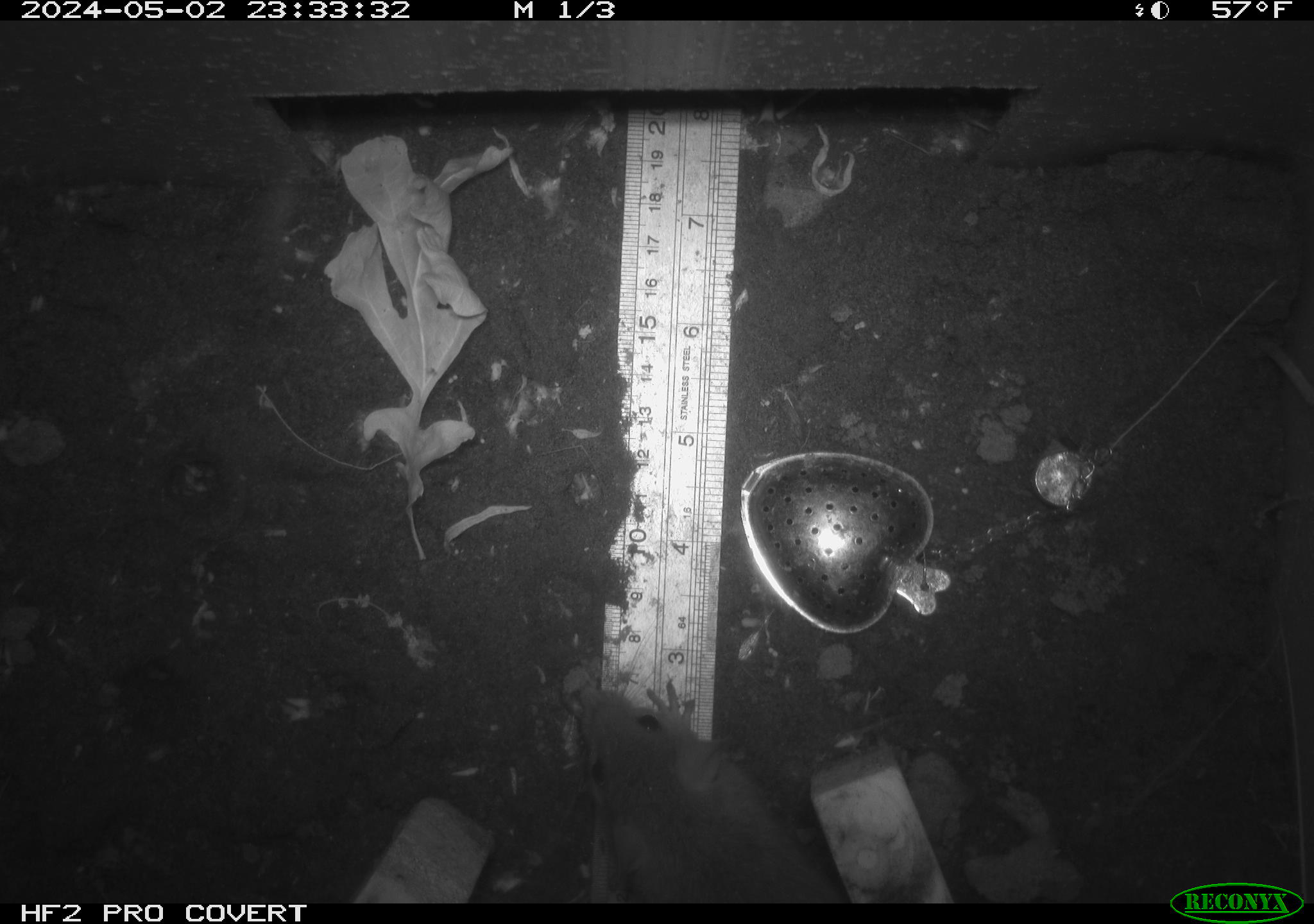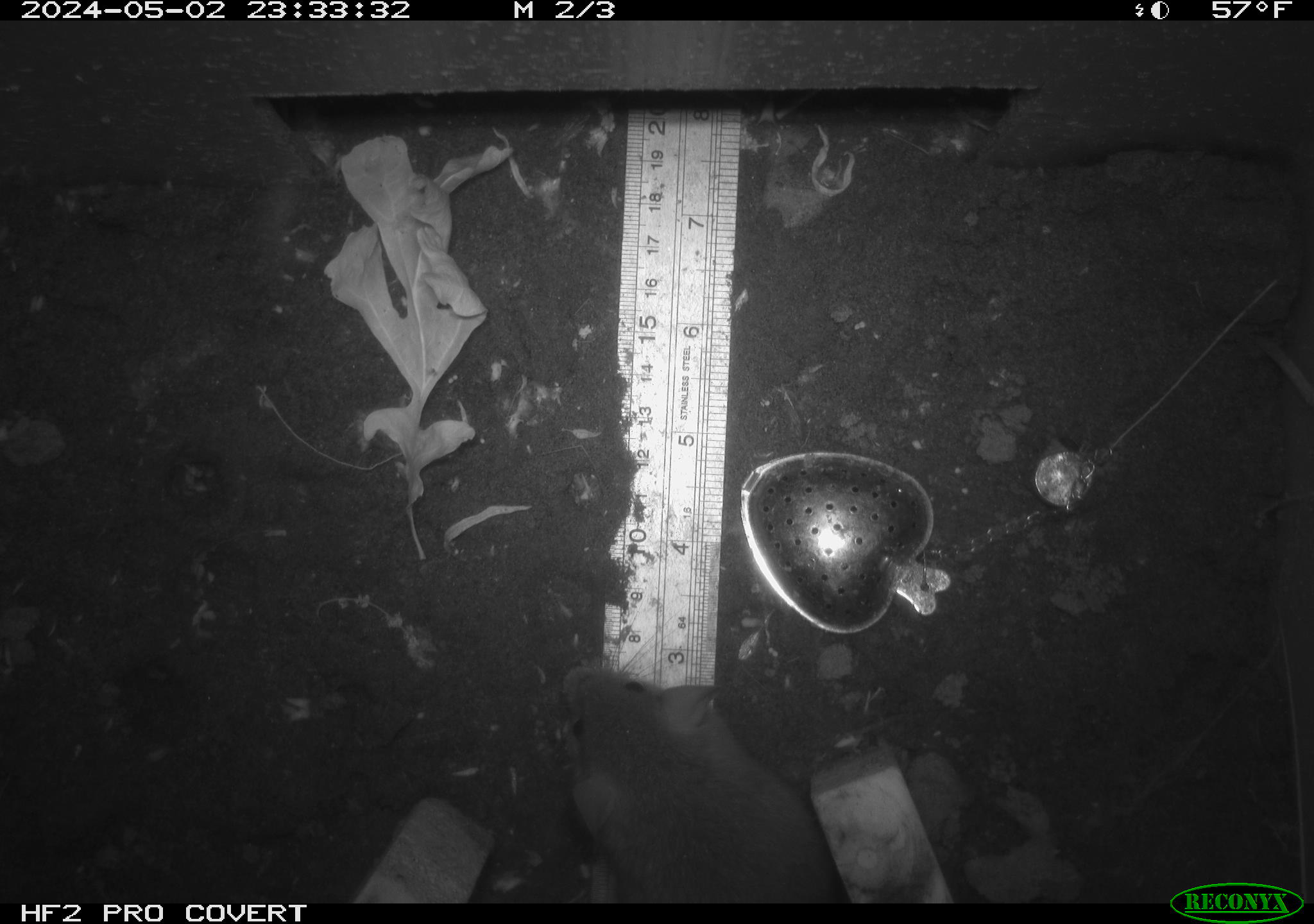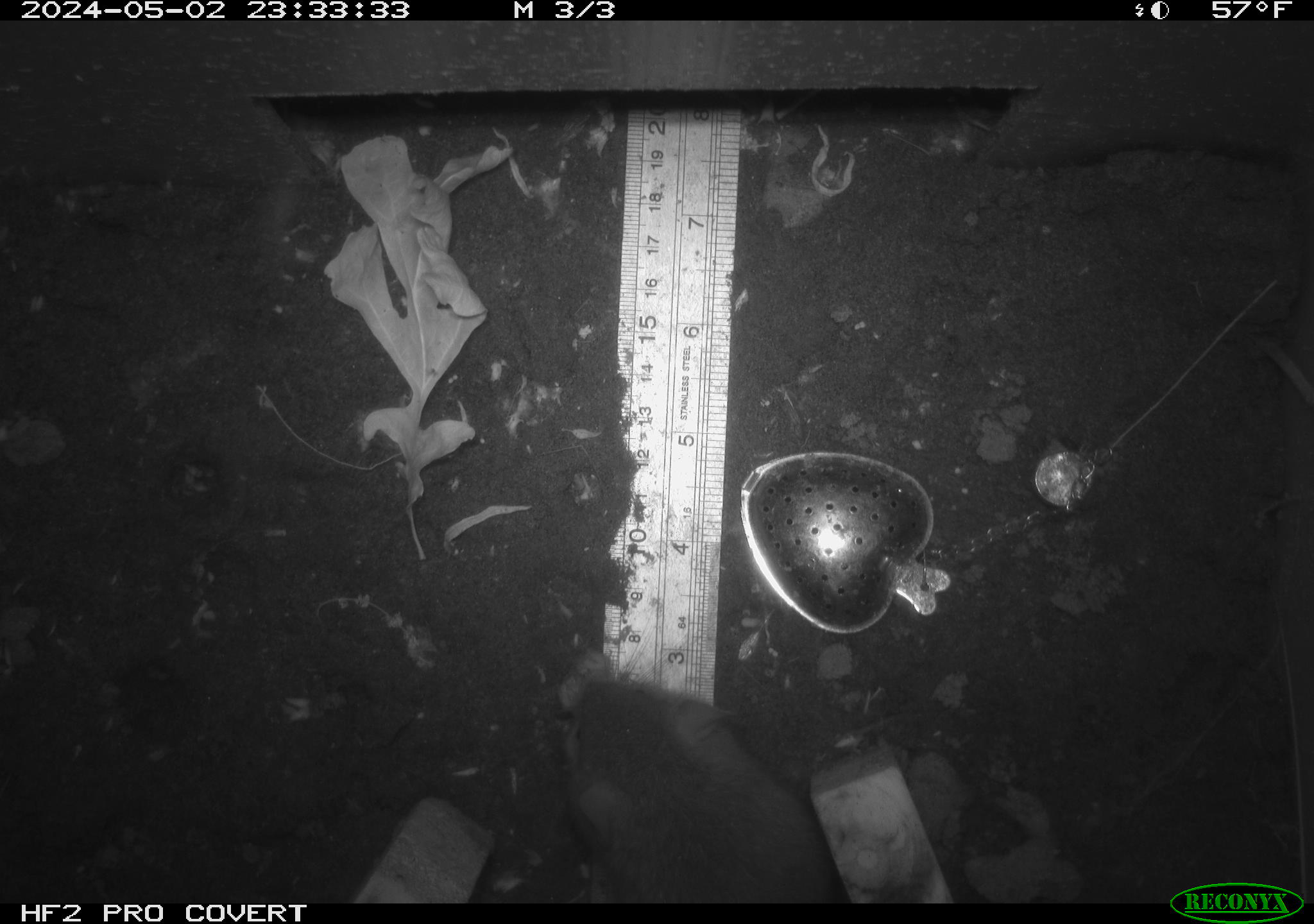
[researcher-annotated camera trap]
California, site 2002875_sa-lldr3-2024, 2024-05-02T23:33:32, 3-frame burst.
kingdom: Animalia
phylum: Chordata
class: Mammalia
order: Rodentia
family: Muridae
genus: Rattus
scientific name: Rattus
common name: rat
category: rattus species